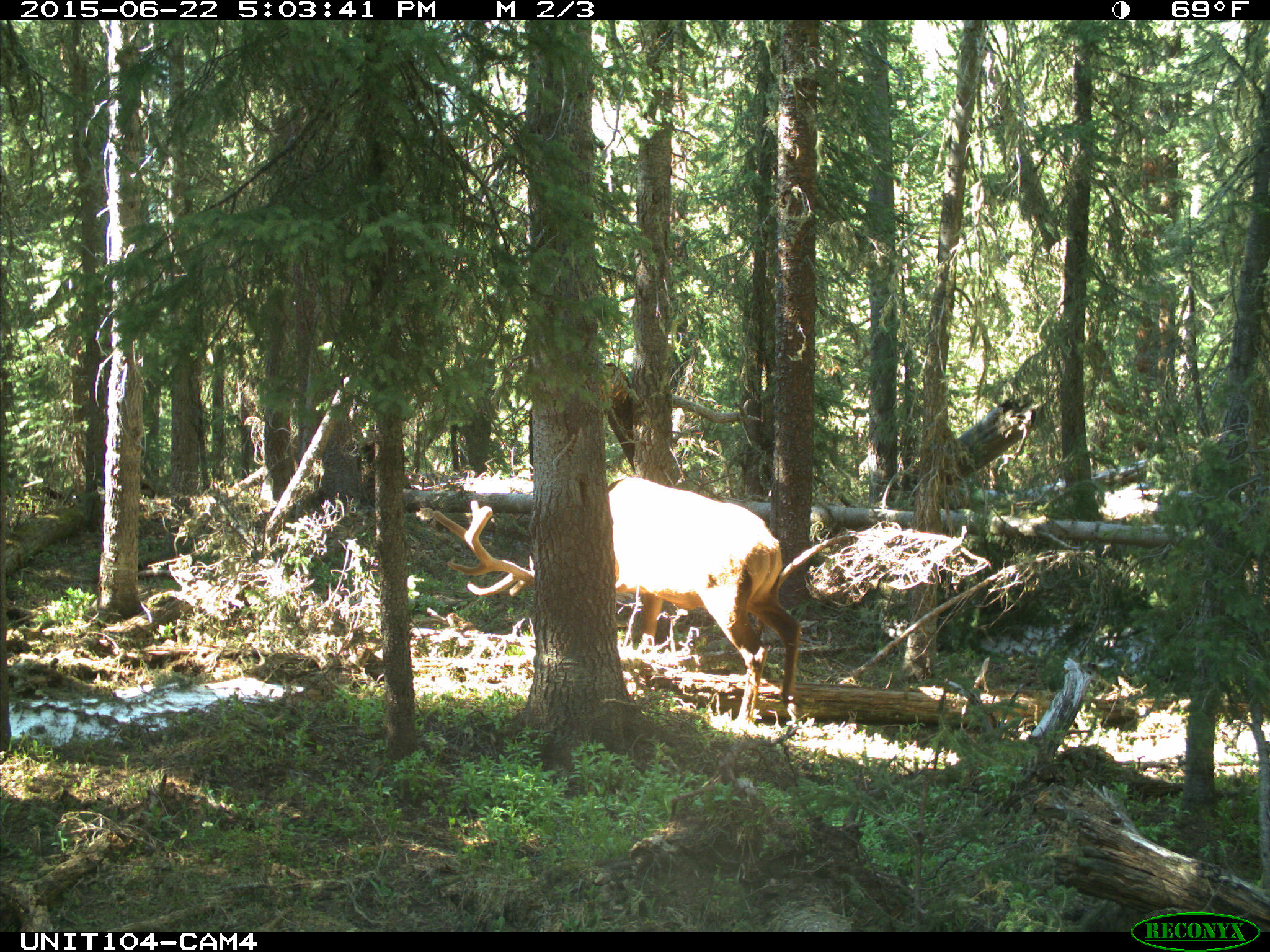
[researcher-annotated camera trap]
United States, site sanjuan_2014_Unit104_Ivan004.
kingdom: Animalia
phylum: Chordata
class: Mammalia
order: Artiodactyla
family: Cervidae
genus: Cervus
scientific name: Cervus elaphus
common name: red deer